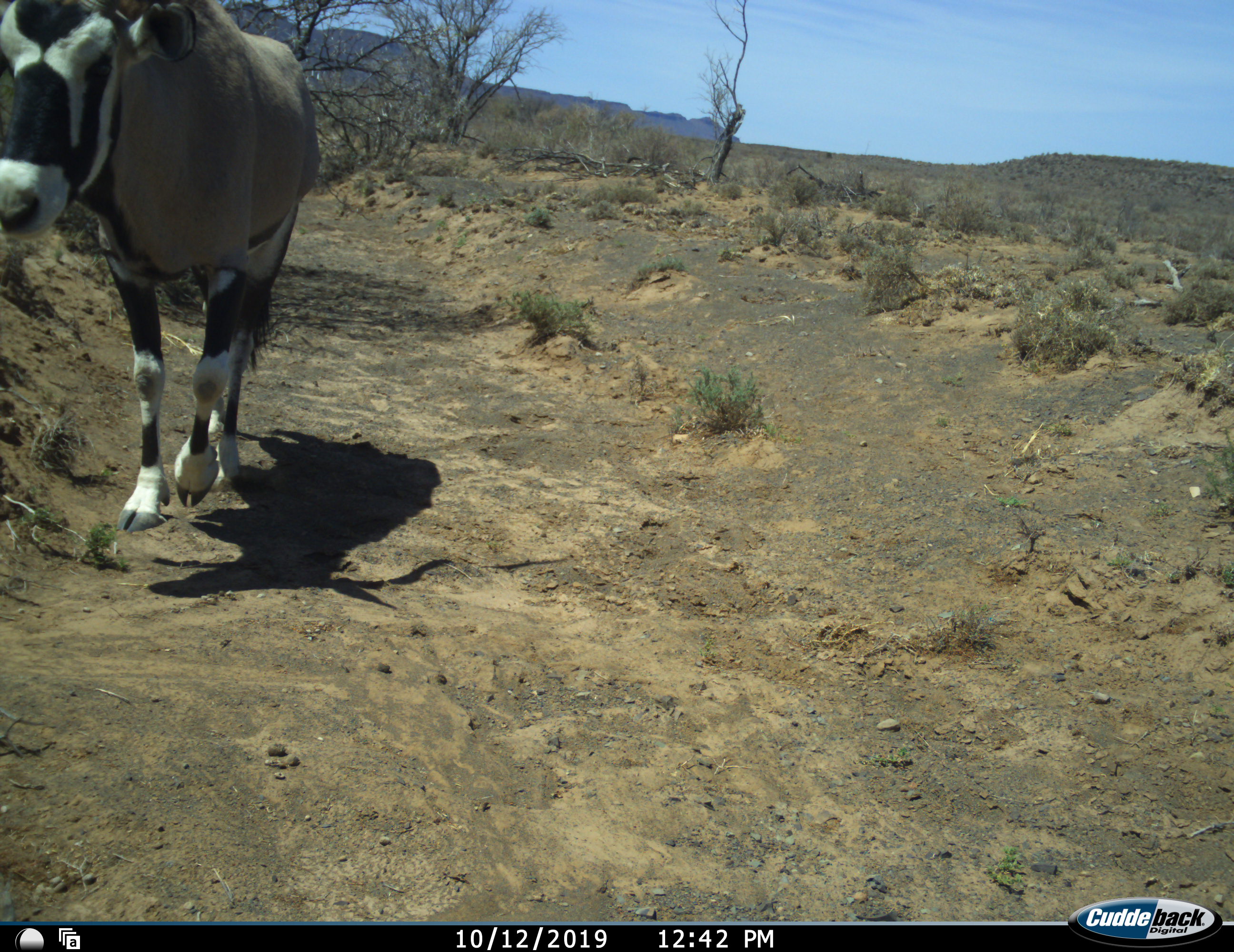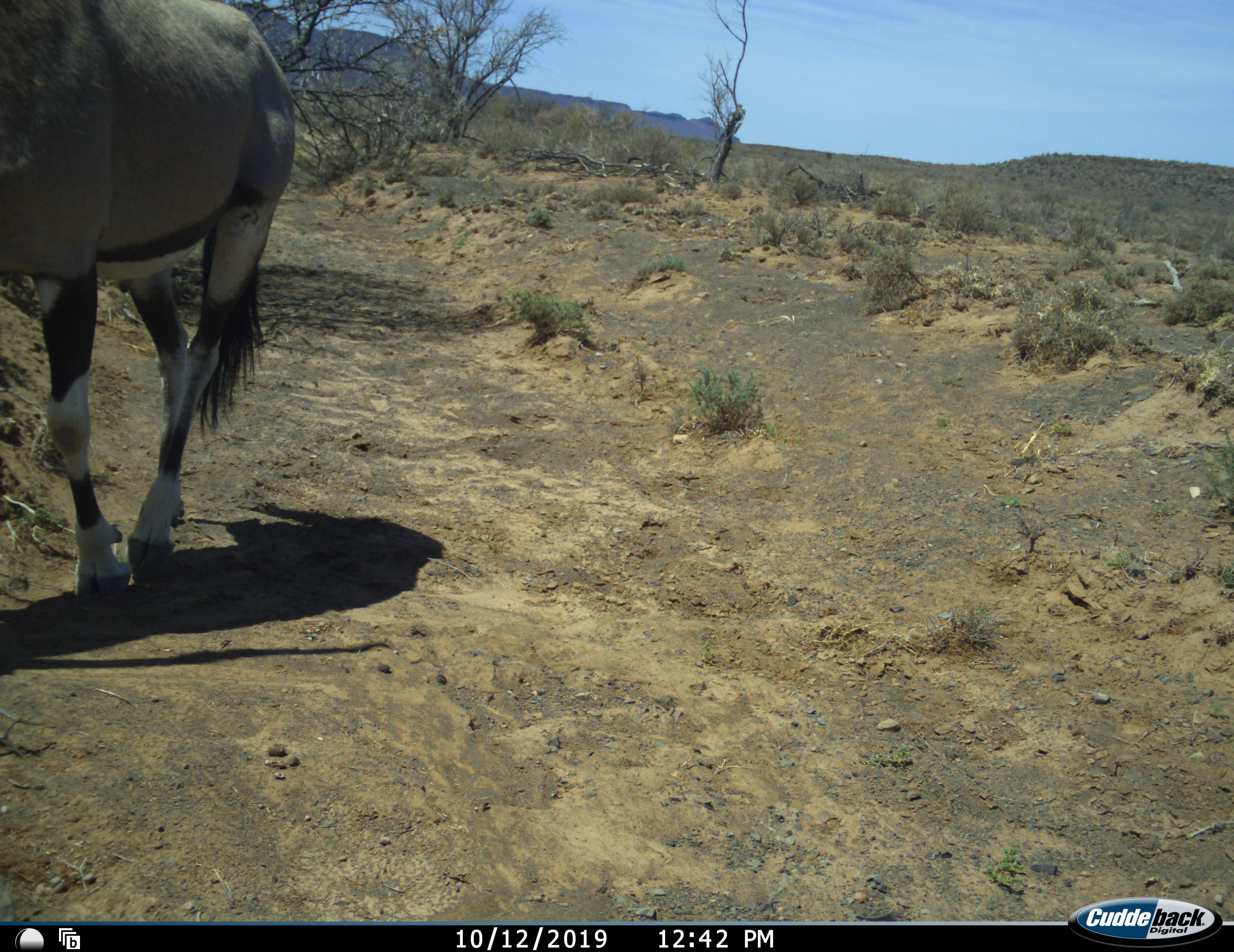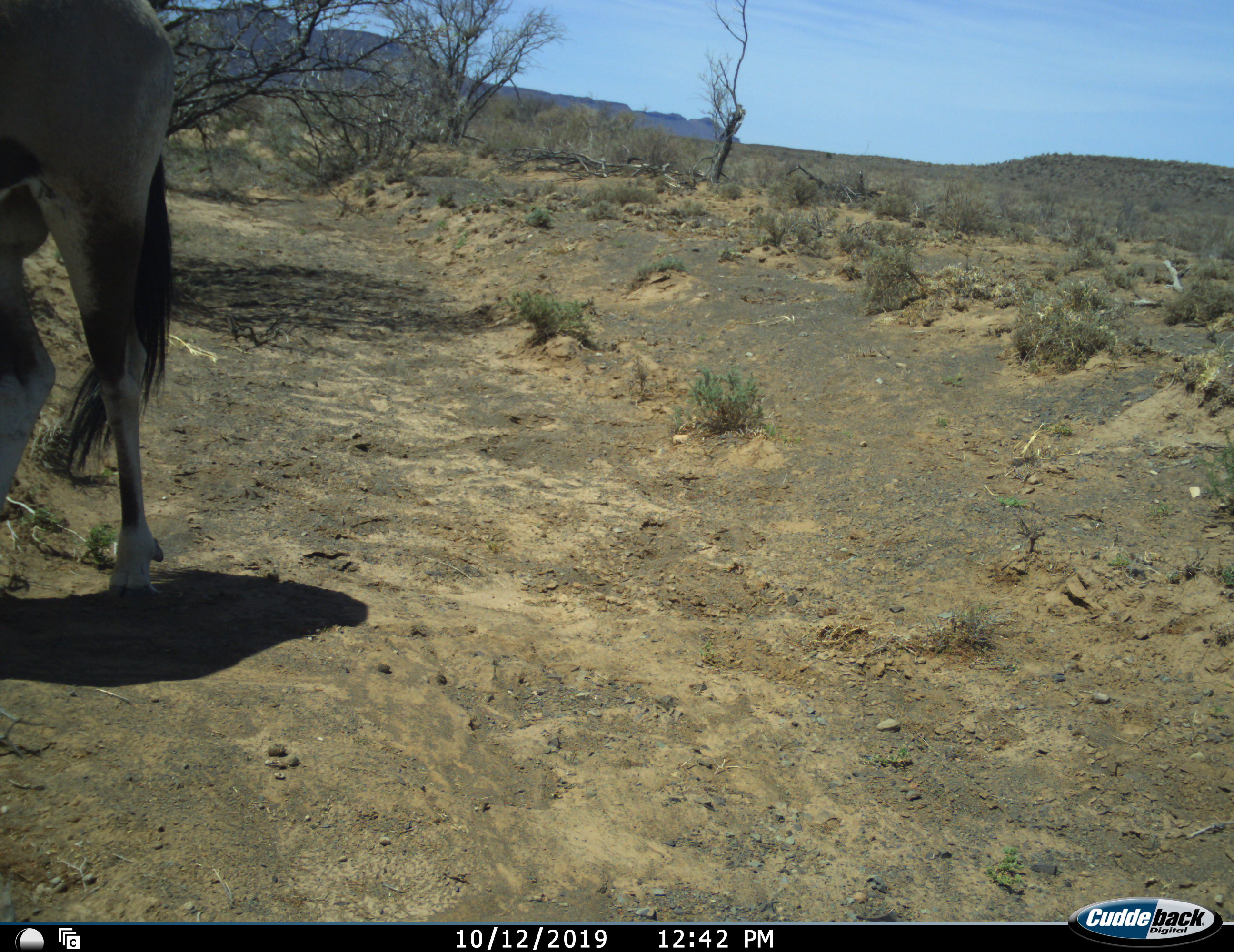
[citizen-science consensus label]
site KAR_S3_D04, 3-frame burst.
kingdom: Animalia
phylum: Chordata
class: Mammalia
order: Artiodactyla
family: Bovidae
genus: Oryx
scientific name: Oryx gazella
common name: gemsbok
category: oryx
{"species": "oryx (gemsbok) (Oryx gazella)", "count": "1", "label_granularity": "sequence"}